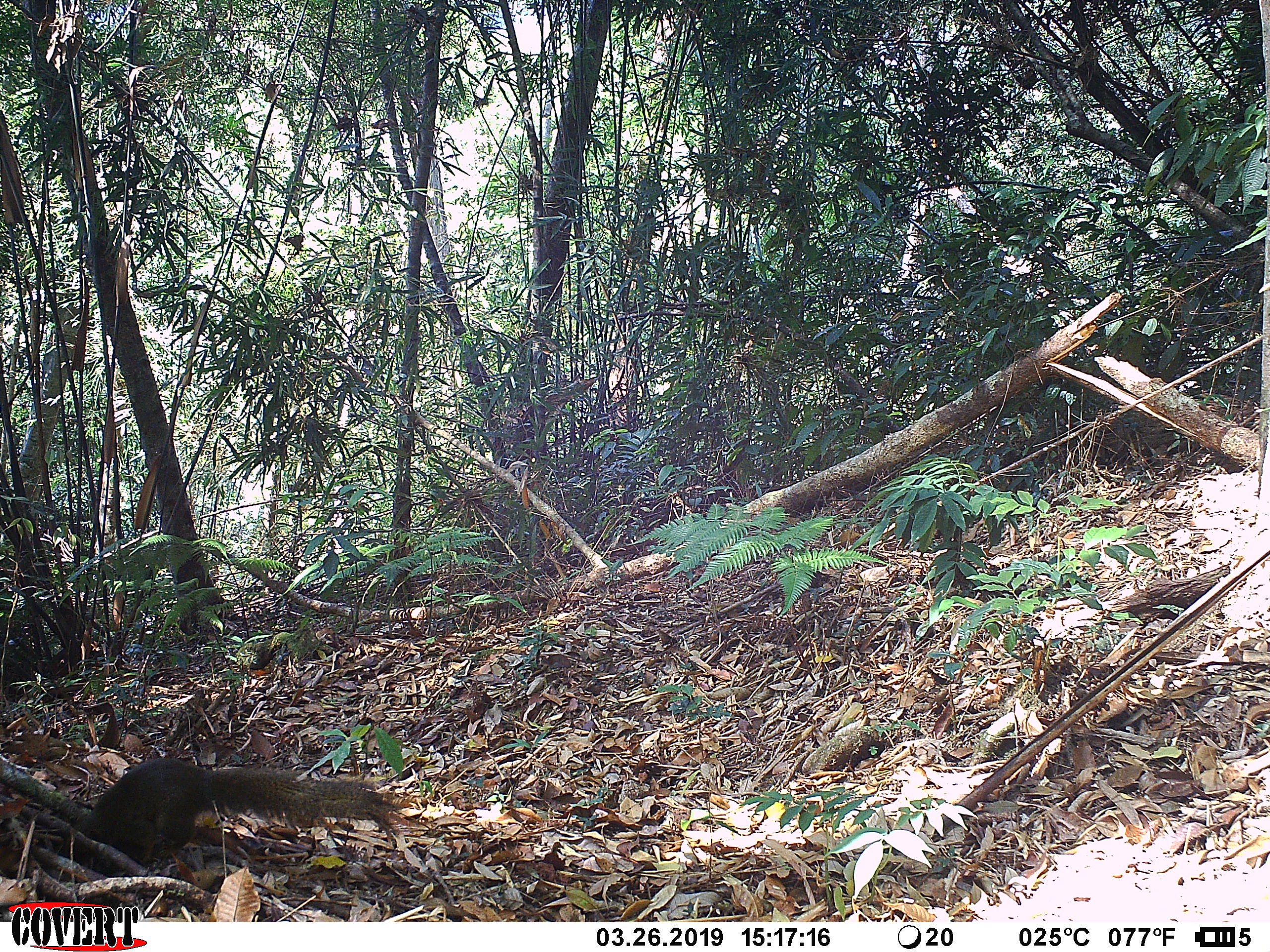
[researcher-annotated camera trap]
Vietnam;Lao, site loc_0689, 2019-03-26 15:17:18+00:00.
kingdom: Animalia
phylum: Chordata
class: Mammalia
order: Rodentia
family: Sciuridae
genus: Callosciurus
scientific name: Callosciurus erythraeus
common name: pallas's squirrel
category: pallass squirrel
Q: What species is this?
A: Pallass squirrel (pallas's squirrel) (Callosciurus erythraeus).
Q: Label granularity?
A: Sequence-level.